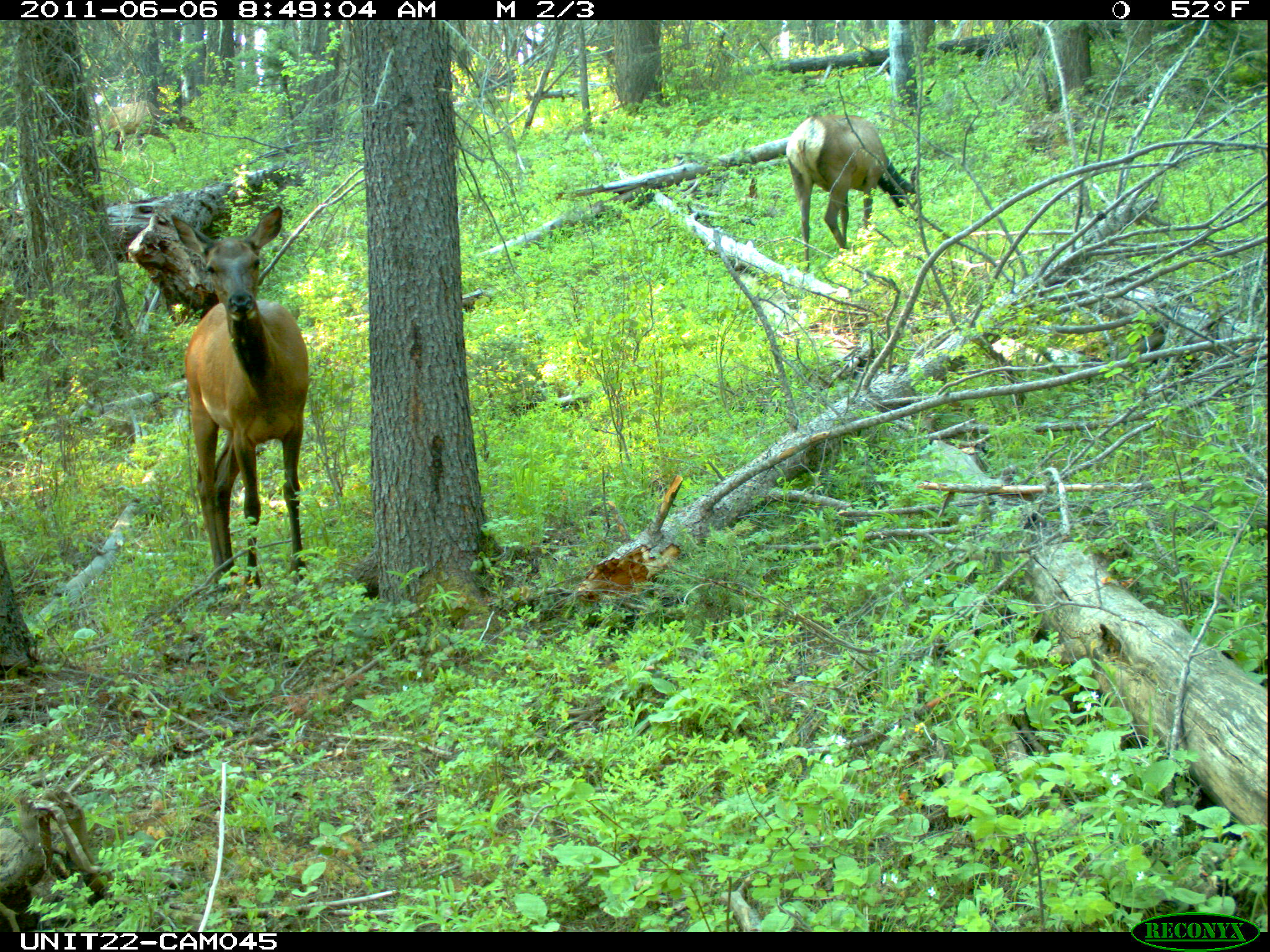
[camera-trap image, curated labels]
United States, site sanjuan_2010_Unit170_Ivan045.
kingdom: Animalia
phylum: Chordata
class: Mammalia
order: Artiodactyla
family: Cervidae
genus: Cervus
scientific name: Cervus elaphus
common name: red deer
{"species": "Cervus elaphus (red deer)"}